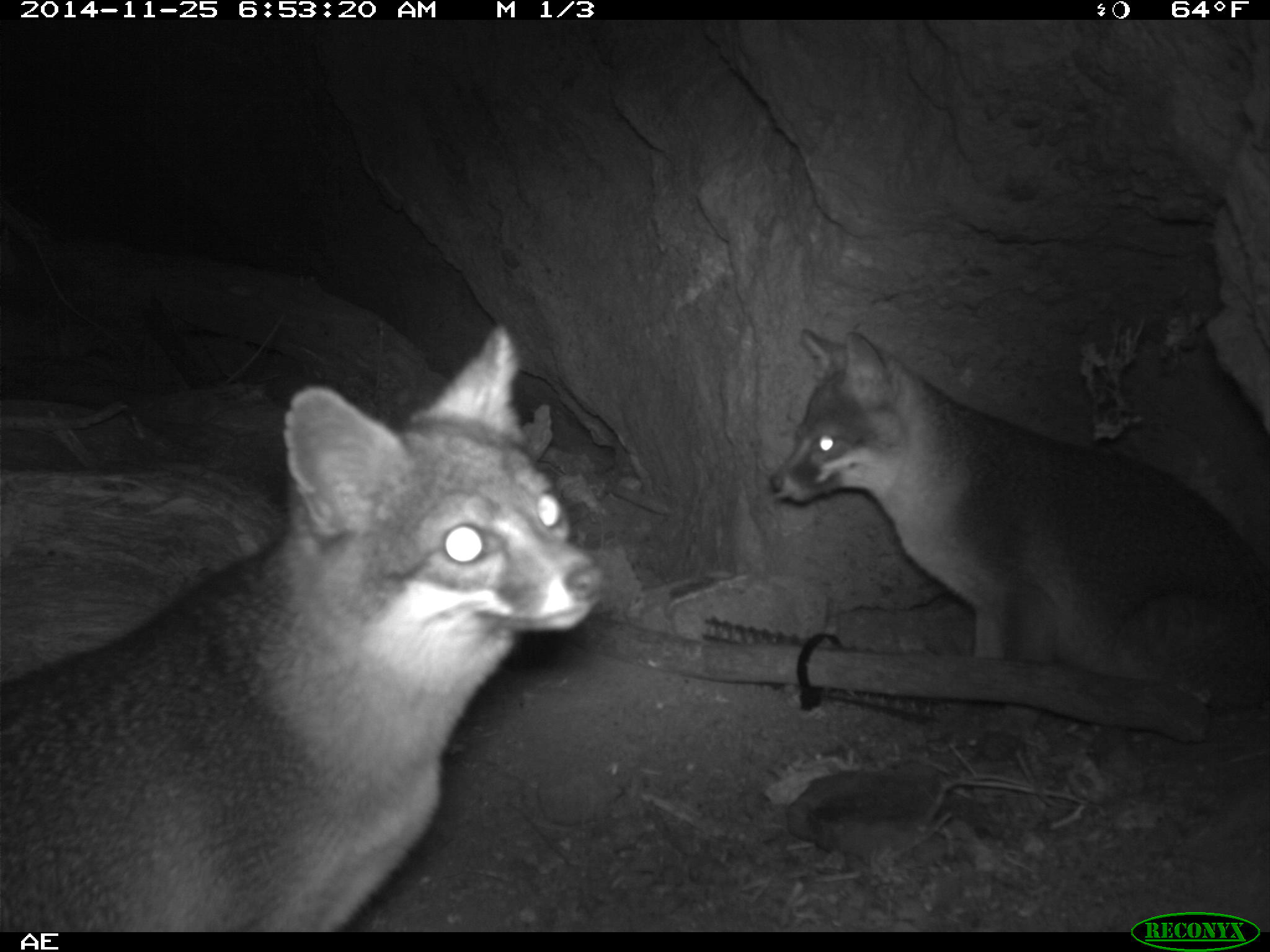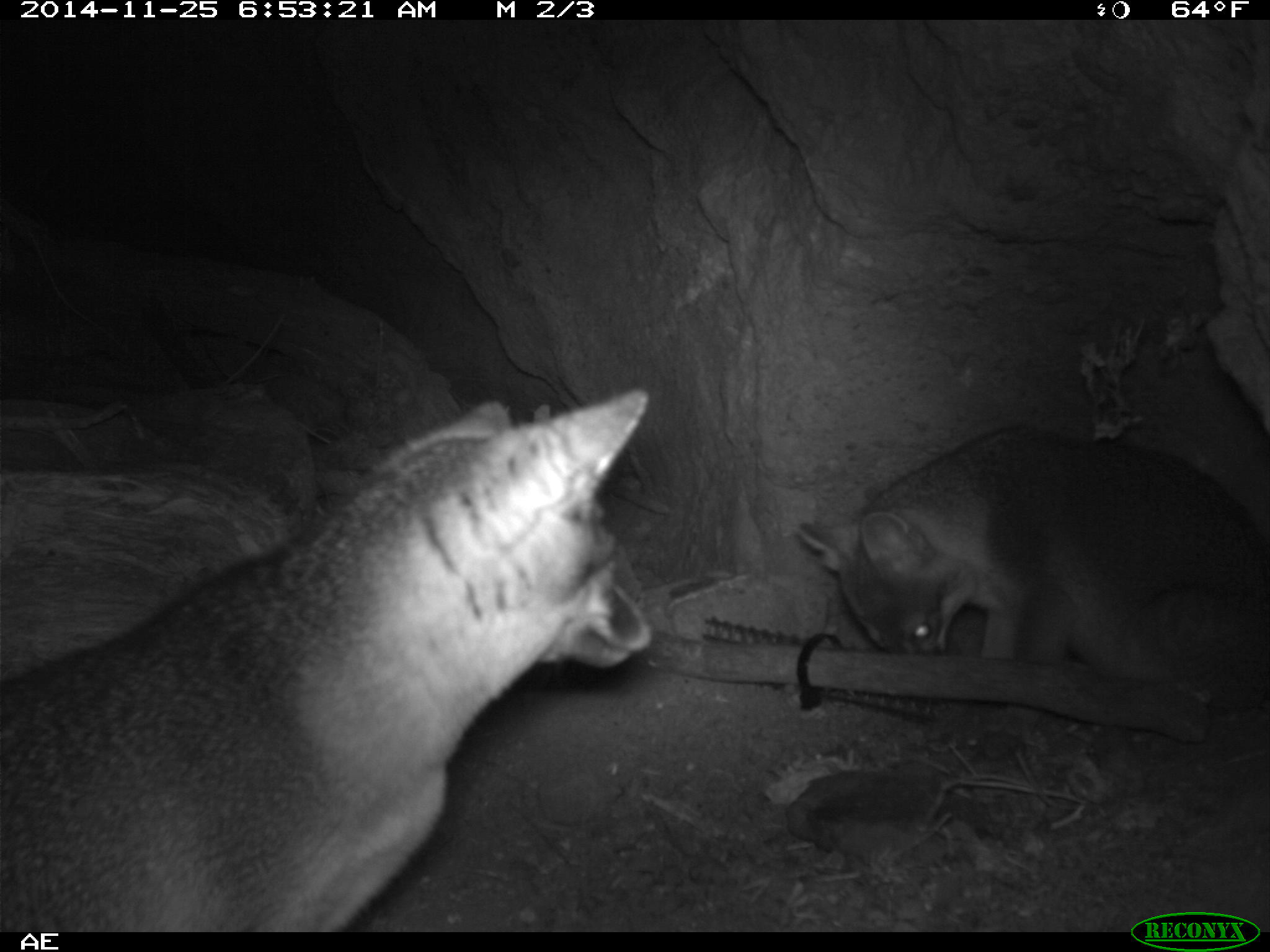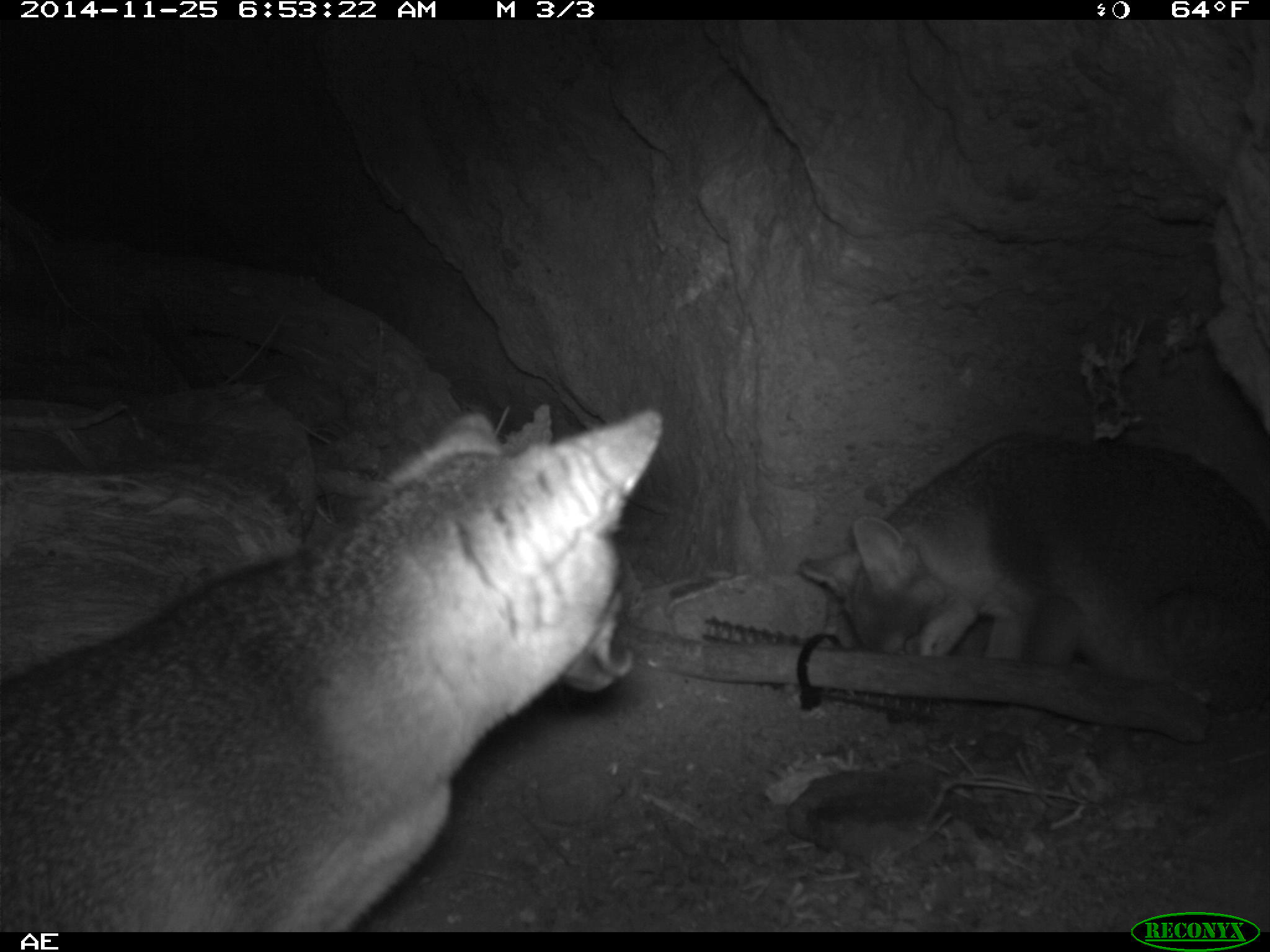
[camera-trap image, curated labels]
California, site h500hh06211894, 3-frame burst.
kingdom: Animalia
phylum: Chordata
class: Mammalia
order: Carnivora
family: Canidae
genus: Urocyon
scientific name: Urocyon littoralis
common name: island fox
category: fox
Fox (island fox) (Urocyon littoralis).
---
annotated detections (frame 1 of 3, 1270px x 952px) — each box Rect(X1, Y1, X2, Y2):
fox: Rect(0, 322, 605, 929); Rect(766, 327, 1269, 715)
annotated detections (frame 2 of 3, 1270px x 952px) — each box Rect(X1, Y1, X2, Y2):
fox: Rect(0, 388, 655, 930); Rect(797, 423, 1267, 732)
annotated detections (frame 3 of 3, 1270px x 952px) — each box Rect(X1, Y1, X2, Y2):
fox: Rect(0, 402, 666, 932); Rect(795, 430, 1269, 721)